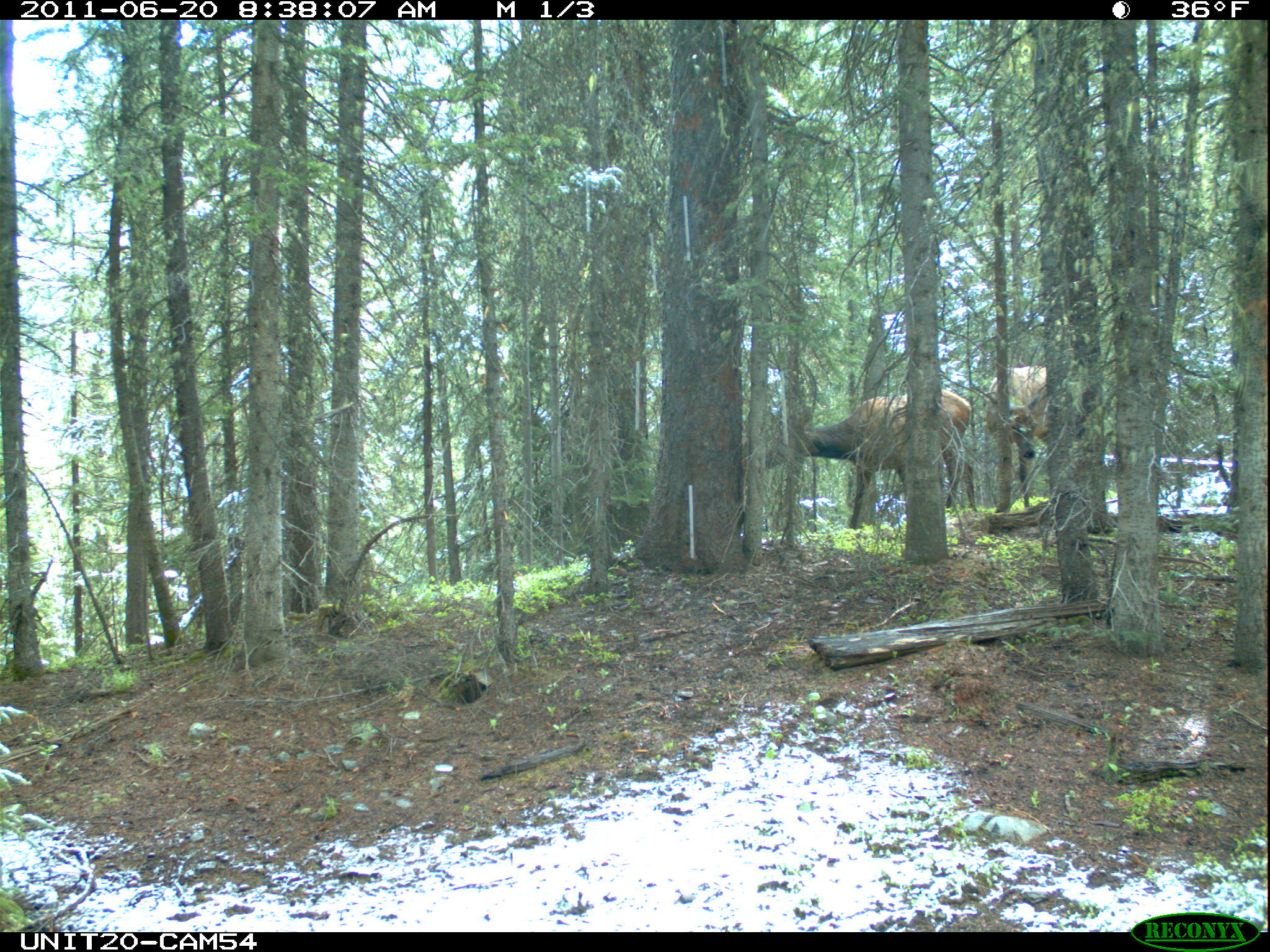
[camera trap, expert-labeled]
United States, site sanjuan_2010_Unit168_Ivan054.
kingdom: Animalia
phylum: Chordata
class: Mammalia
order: Artiodactyla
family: Cervidae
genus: Cervus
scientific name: Cervus elaphus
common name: red deer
Cervus elaphus (red deer).